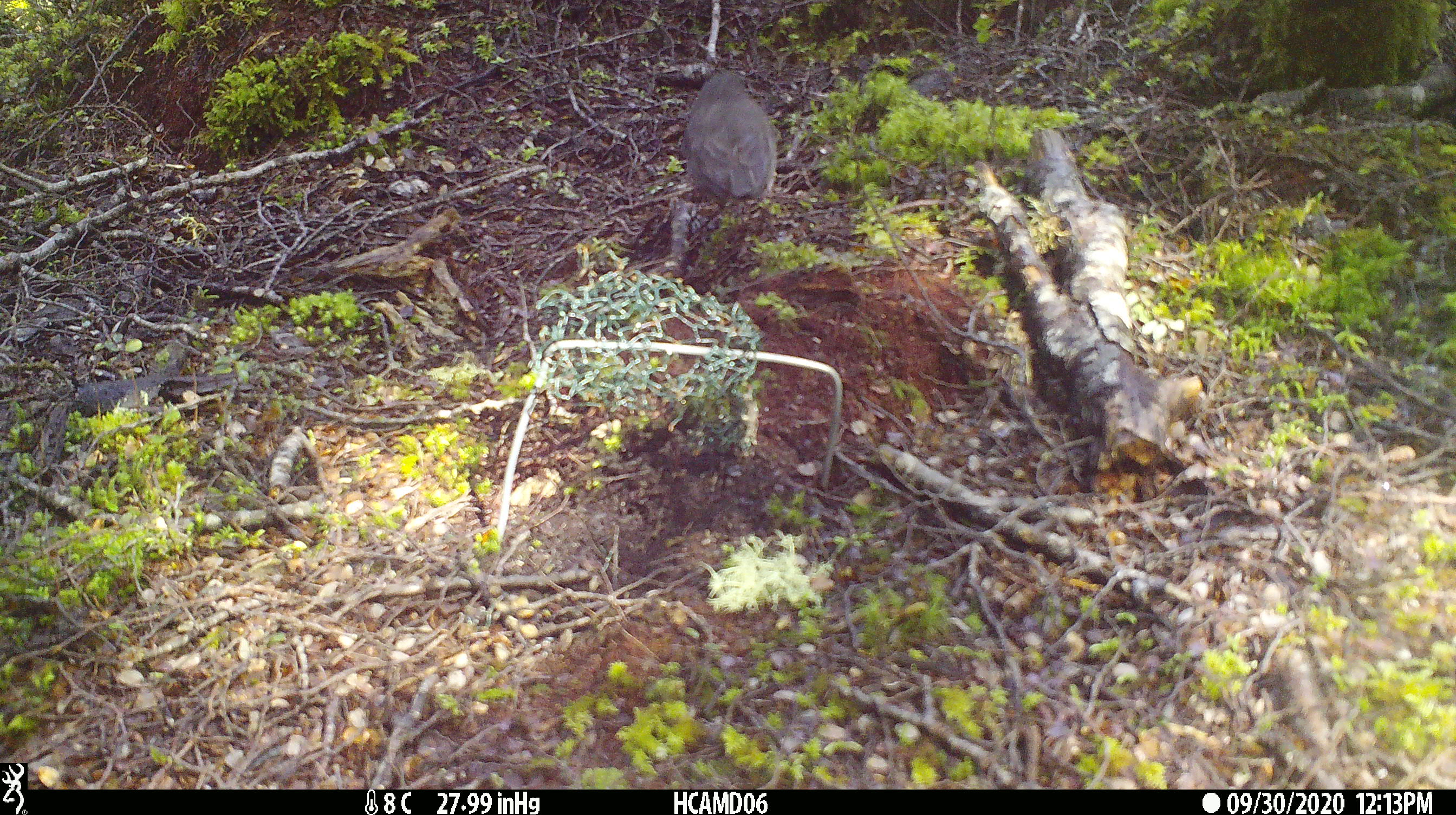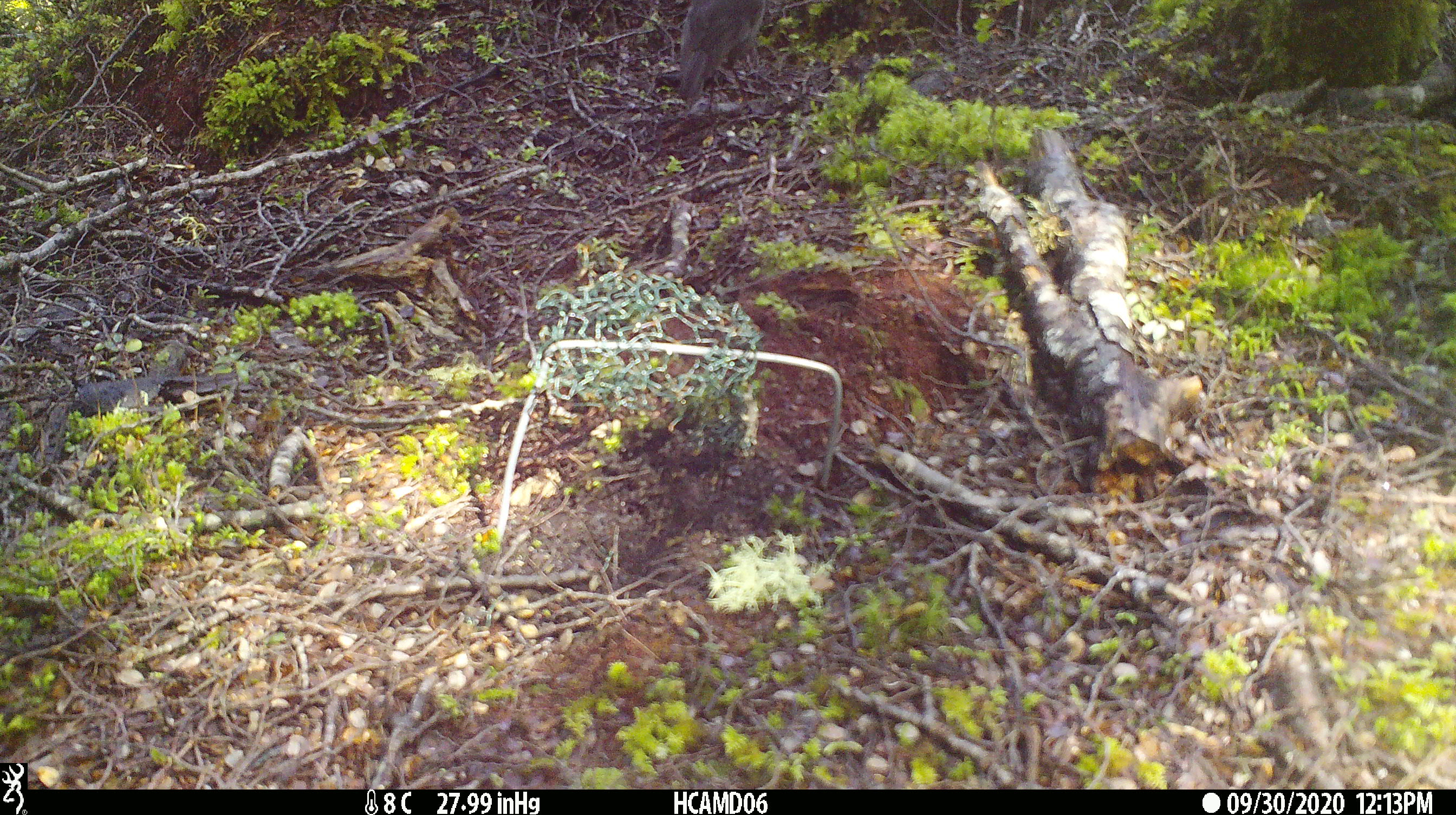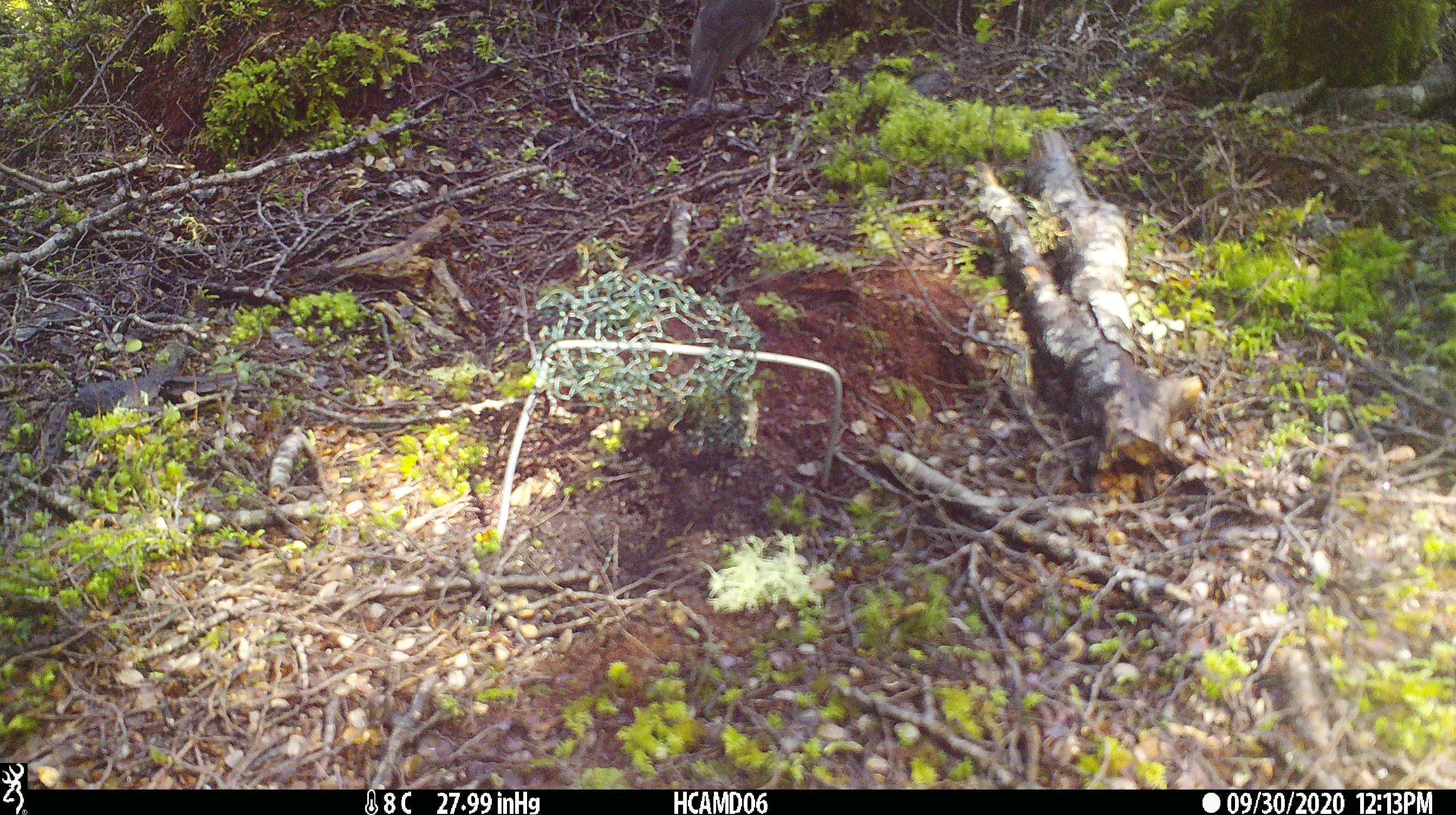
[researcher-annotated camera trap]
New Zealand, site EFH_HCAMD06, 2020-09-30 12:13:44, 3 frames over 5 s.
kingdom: Animalia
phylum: Chordata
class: Aves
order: Passeriformes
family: Petroicidae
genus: Petroica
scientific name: Petroica australis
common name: new zealand robin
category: robin